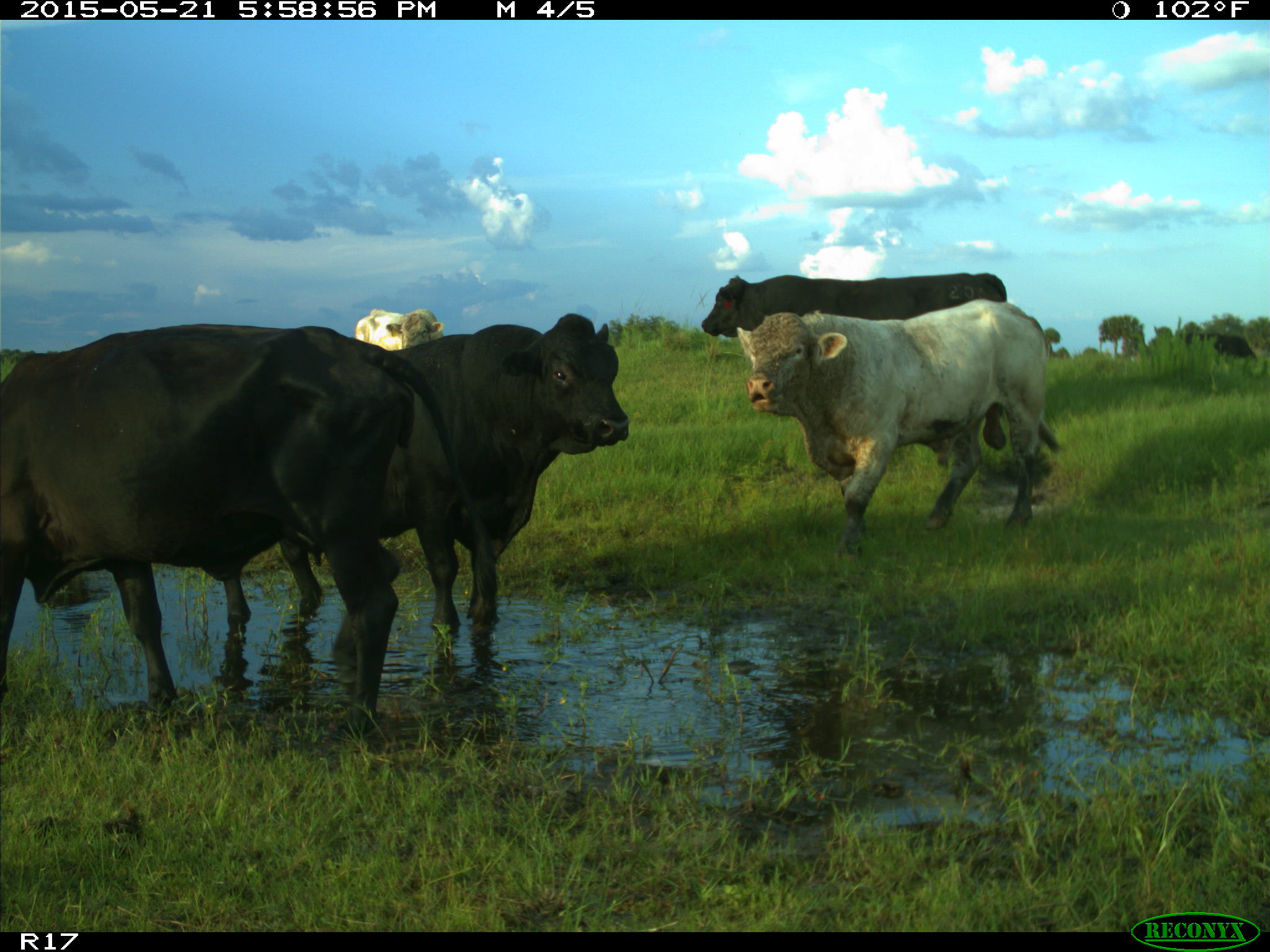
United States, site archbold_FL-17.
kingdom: Animalia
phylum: Chordata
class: Mammalia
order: Artiodactyla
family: Bovidae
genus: Bos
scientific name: Bos taurus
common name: domestic cow